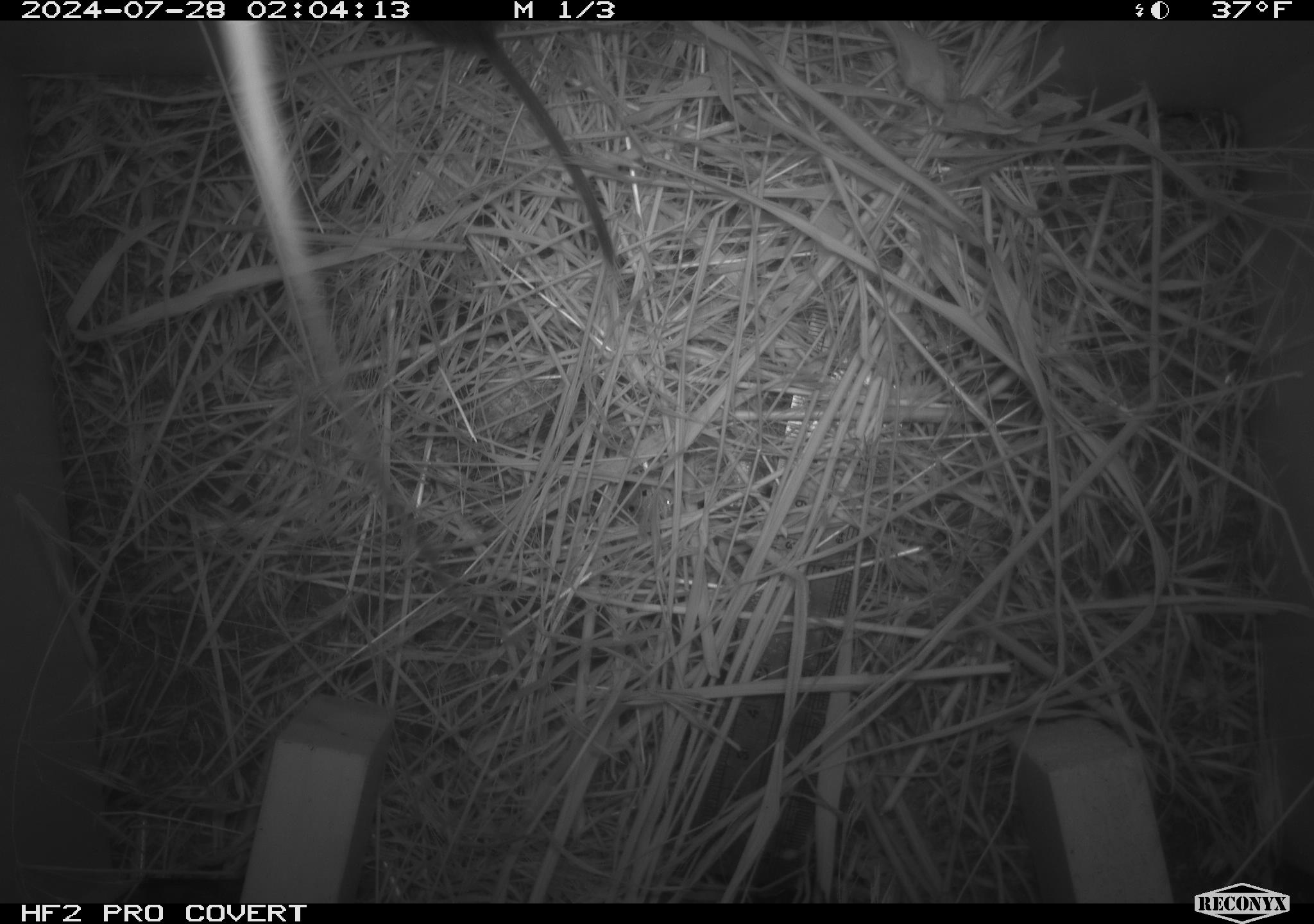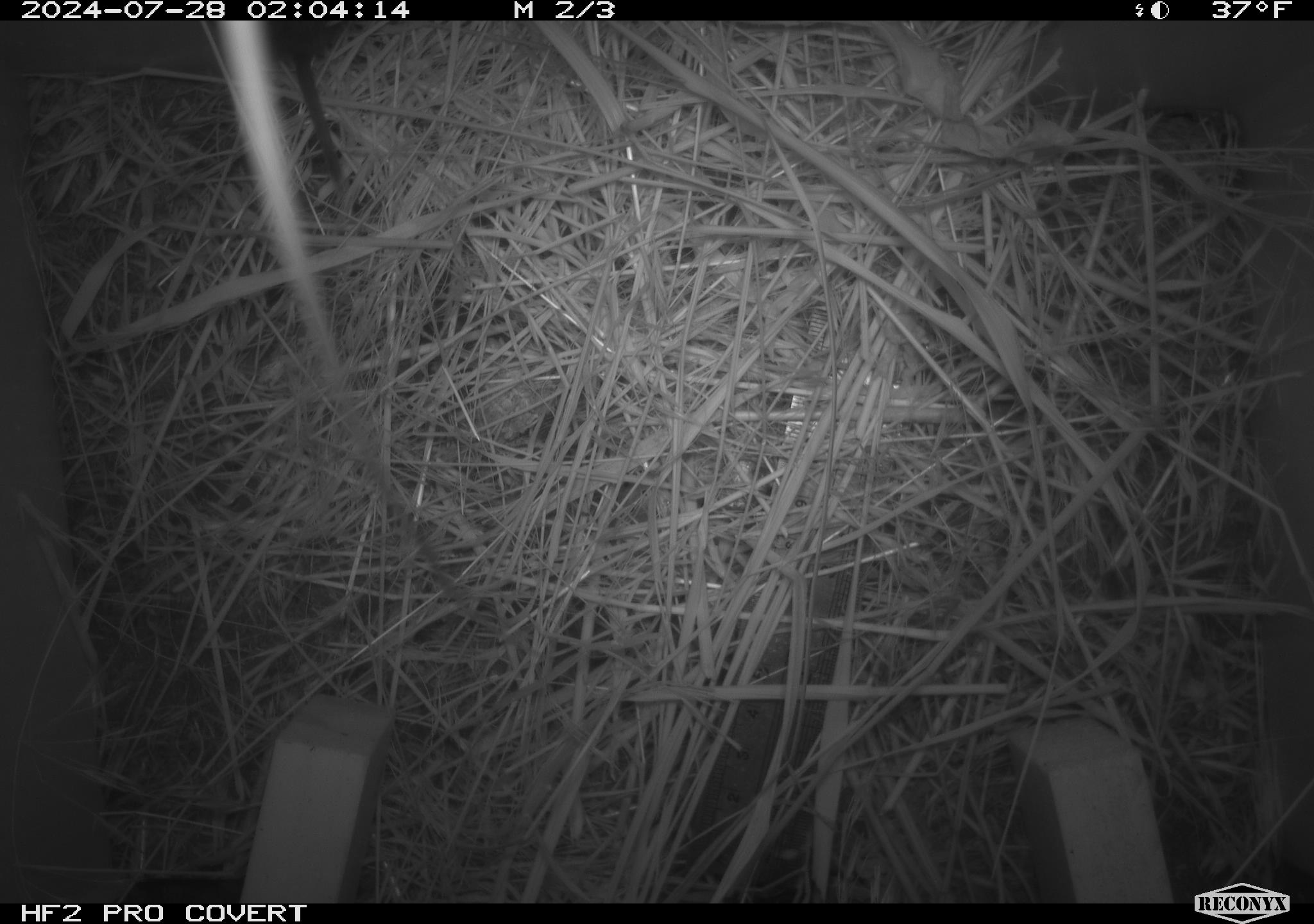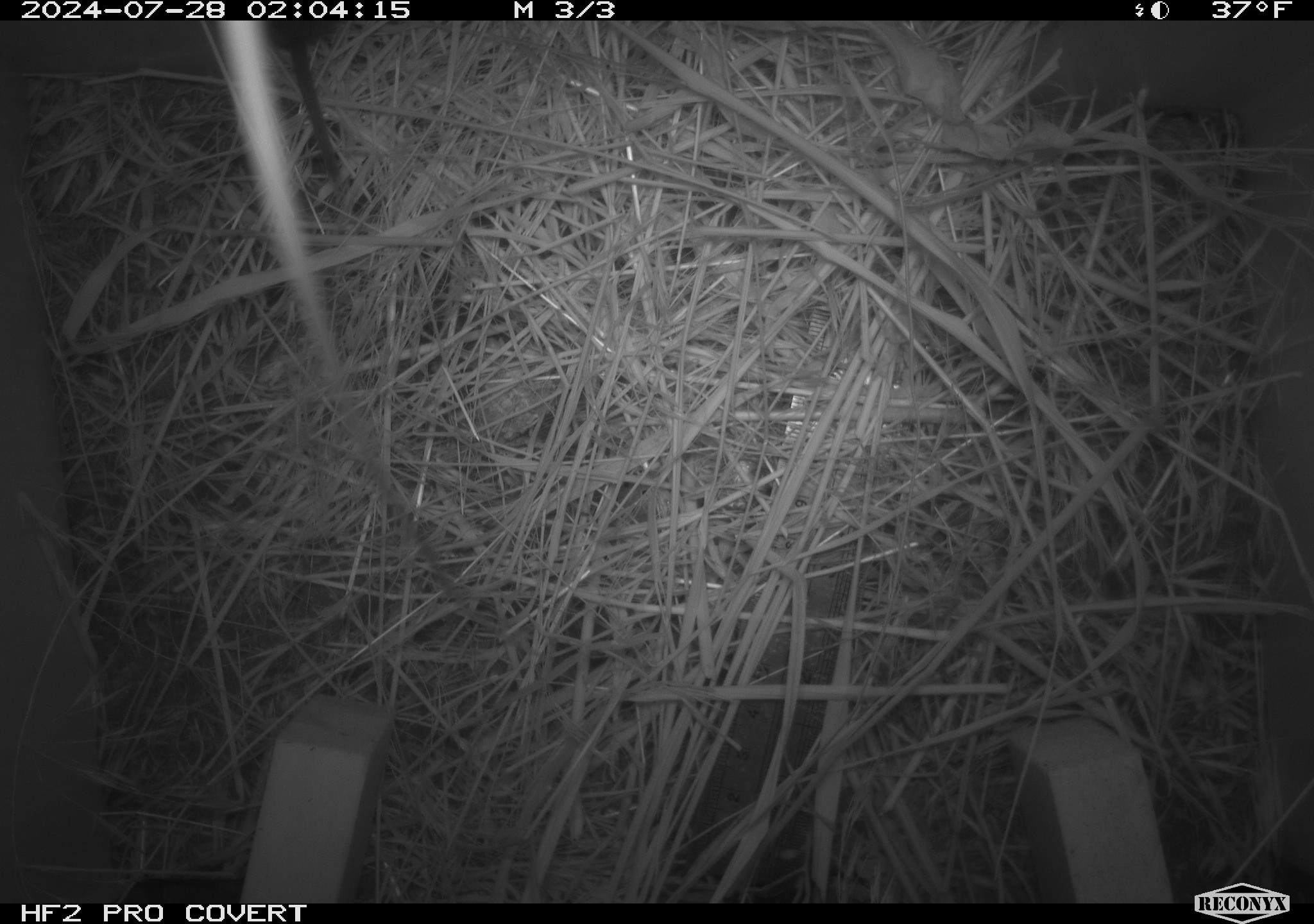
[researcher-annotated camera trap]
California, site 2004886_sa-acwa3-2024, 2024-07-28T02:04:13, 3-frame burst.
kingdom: Animalia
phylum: Chordata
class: Mammalia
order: Rodentia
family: Cricetidae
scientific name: Arvicolinae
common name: voles, lemmings, and muskrats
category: arvicolinae subfamily